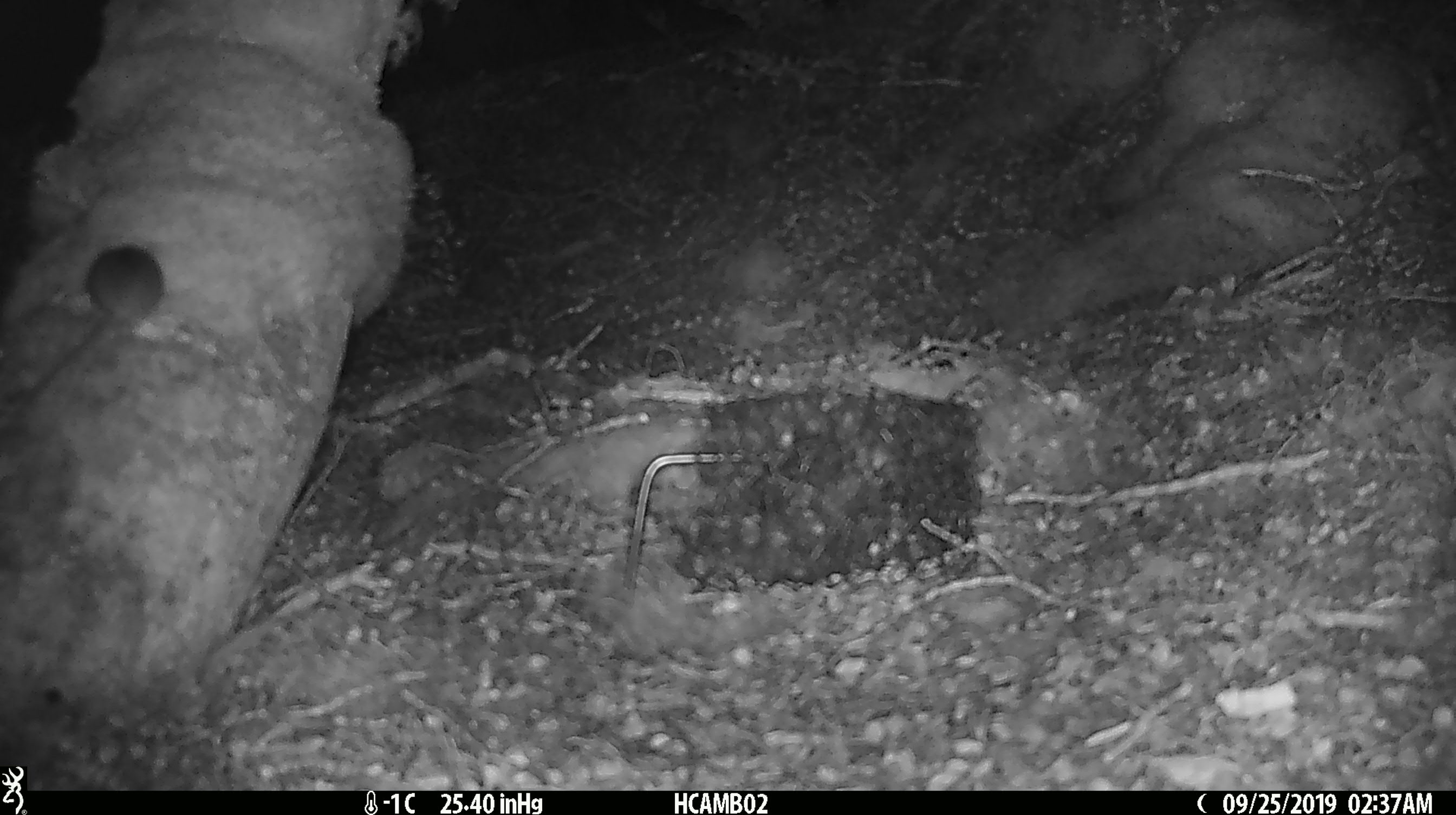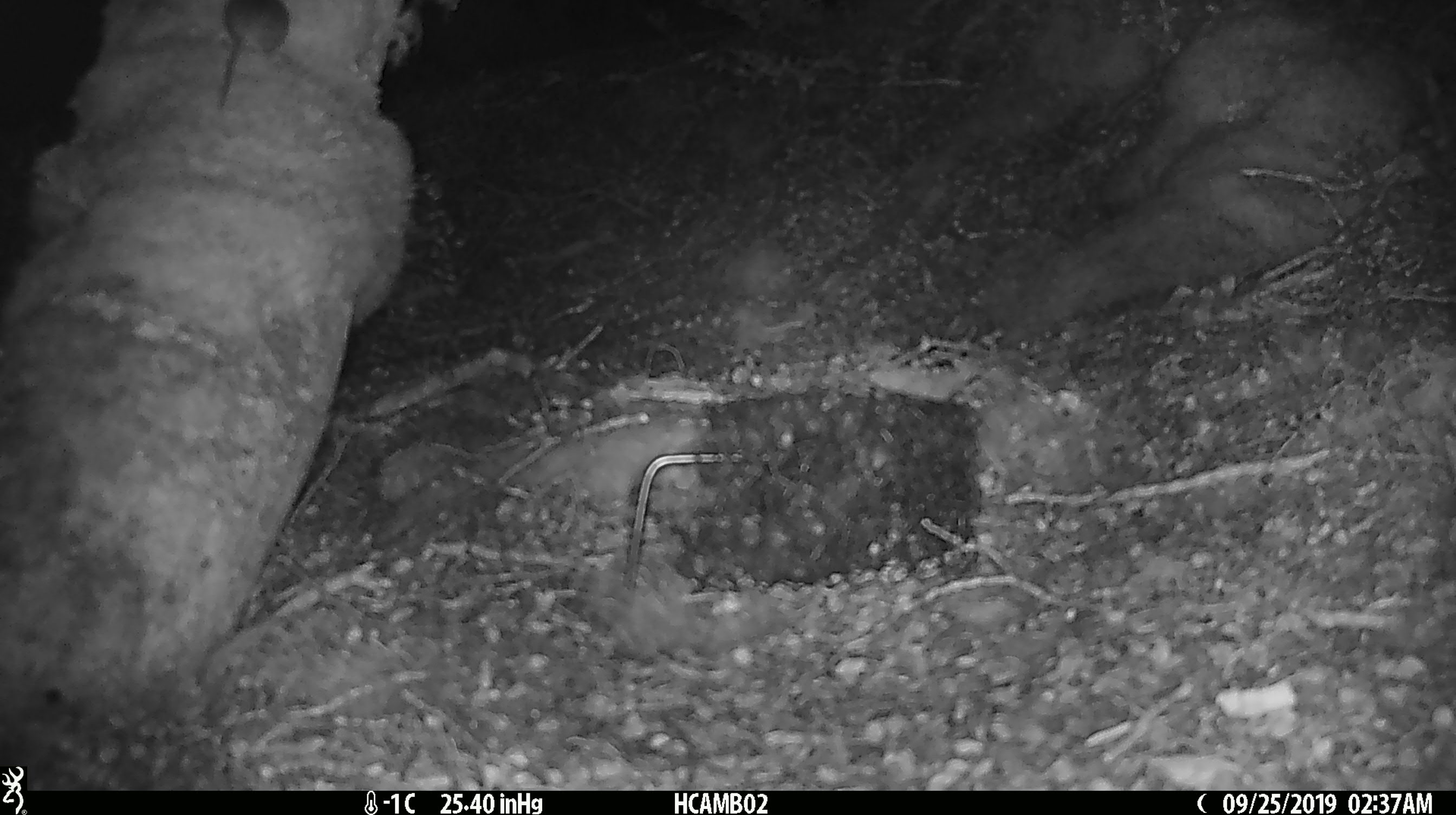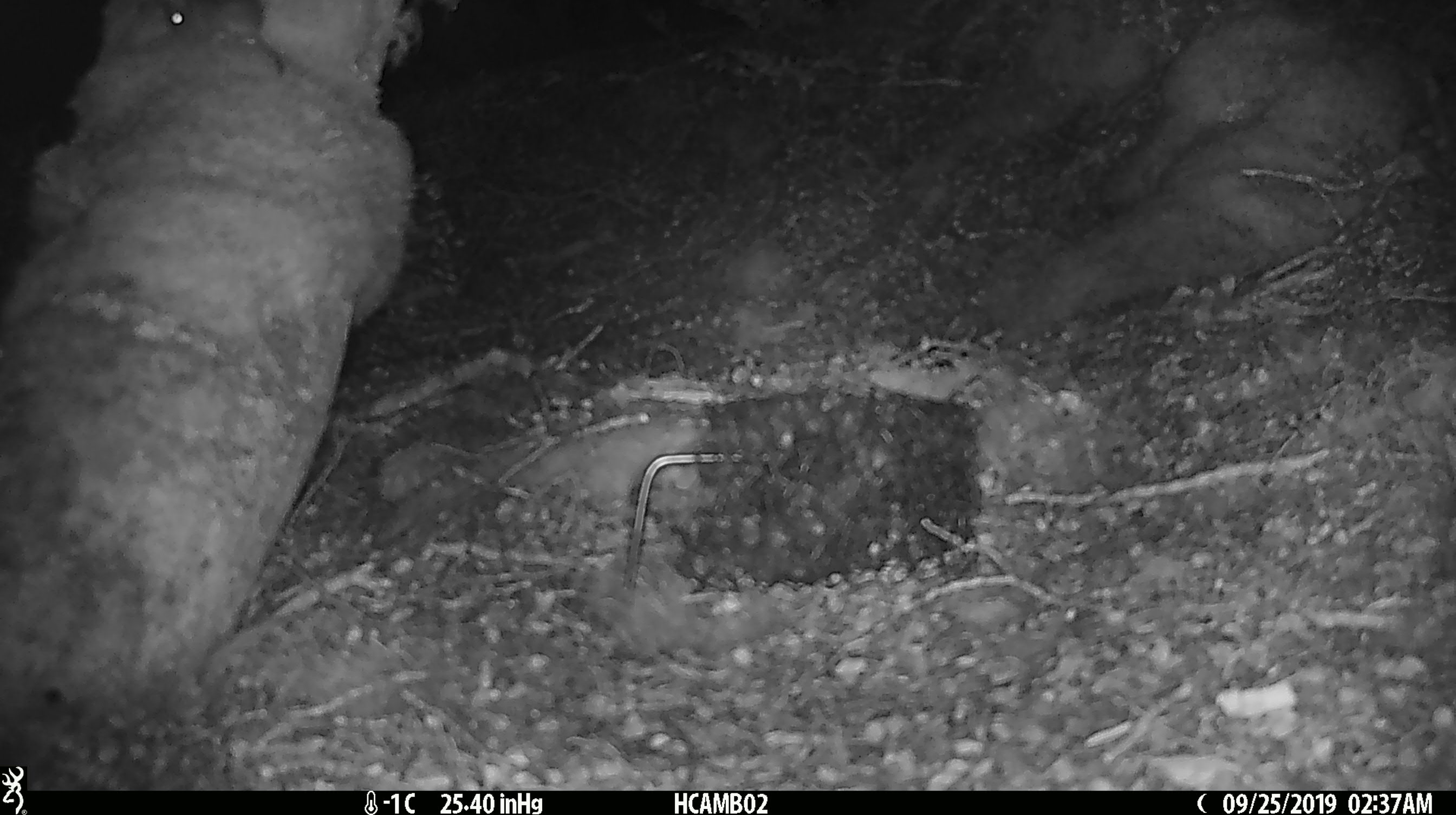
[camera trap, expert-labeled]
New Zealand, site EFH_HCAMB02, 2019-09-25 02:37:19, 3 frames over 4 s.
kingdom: Animalia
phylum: Chordata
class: Mammalia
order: Rodentia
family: Muridae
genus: Mus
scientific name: Mus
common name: mouse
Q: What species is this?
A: Mouse (Mus).